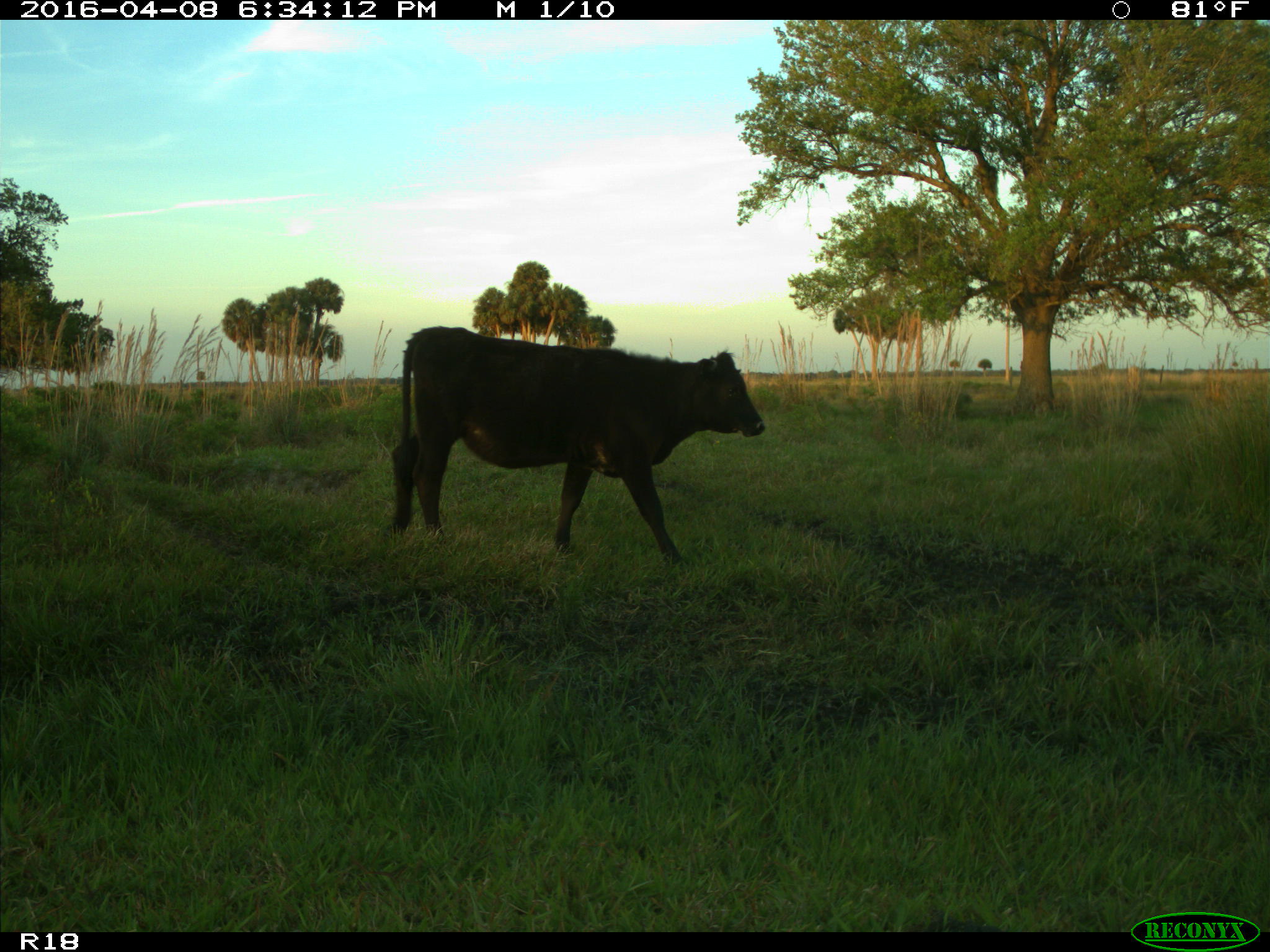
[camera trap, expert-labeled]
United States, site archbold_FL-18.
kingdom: Animalia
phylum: Chordata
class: Mammalia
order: Artiodactyla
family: Bovidae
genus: Bos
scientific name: Bos taurus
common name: domestic cow